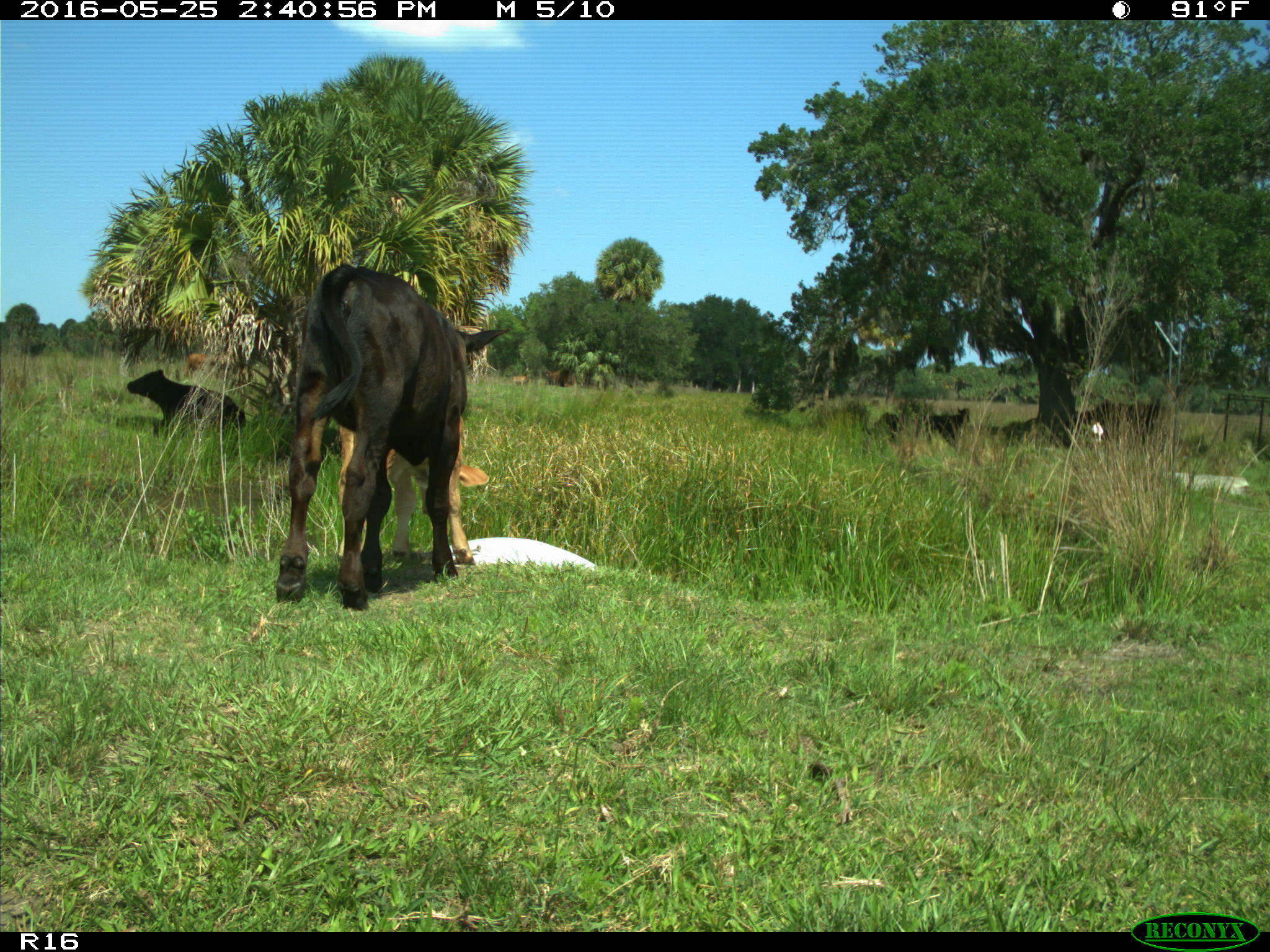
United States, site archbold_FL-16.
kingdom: Animalia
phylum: Chordata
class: Mammalia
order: Artiodactyla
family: Bovidae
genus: Bos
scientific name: Bos taurus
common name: domestic cow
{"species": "Bos taurus (domestic cow)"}